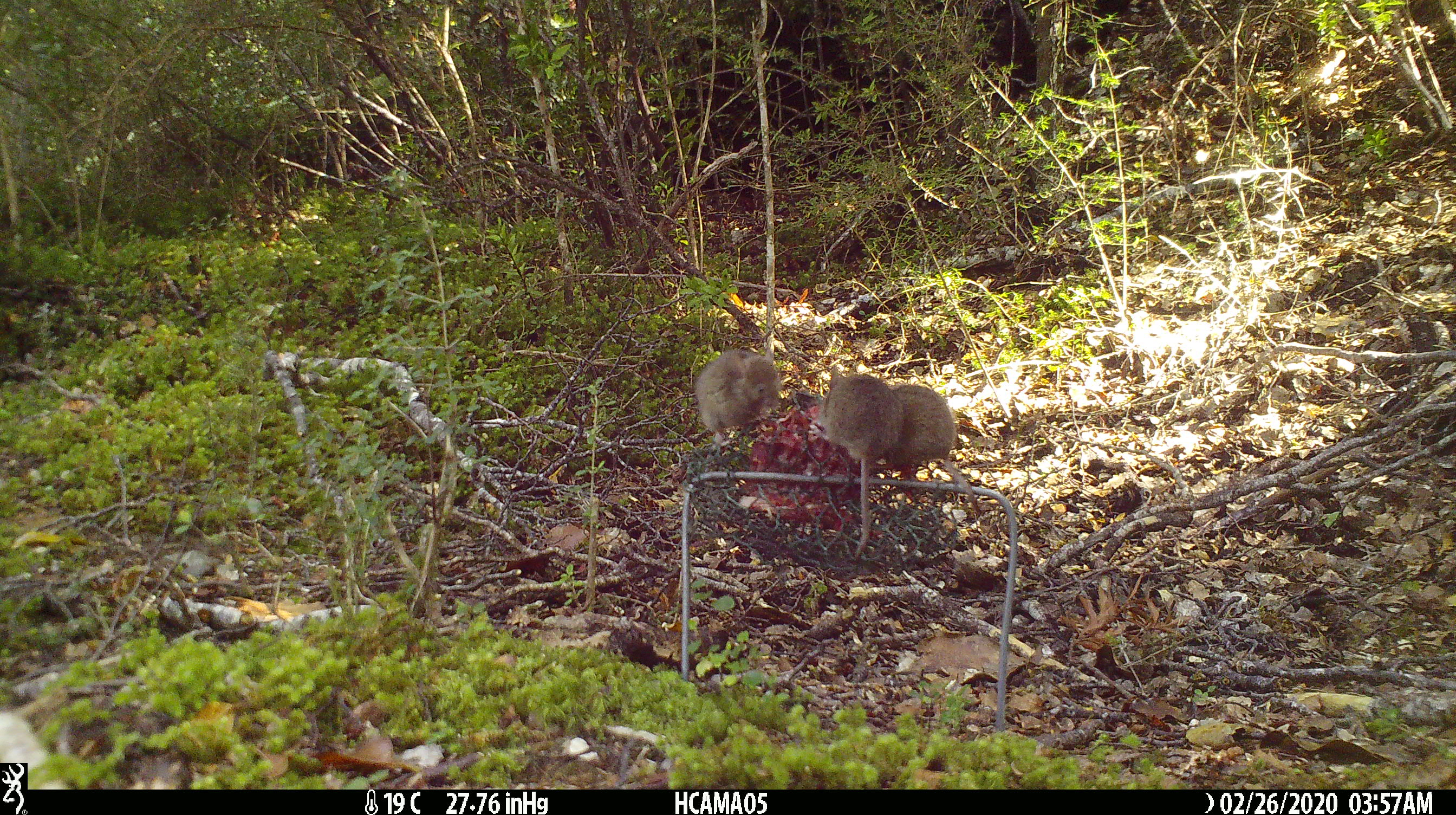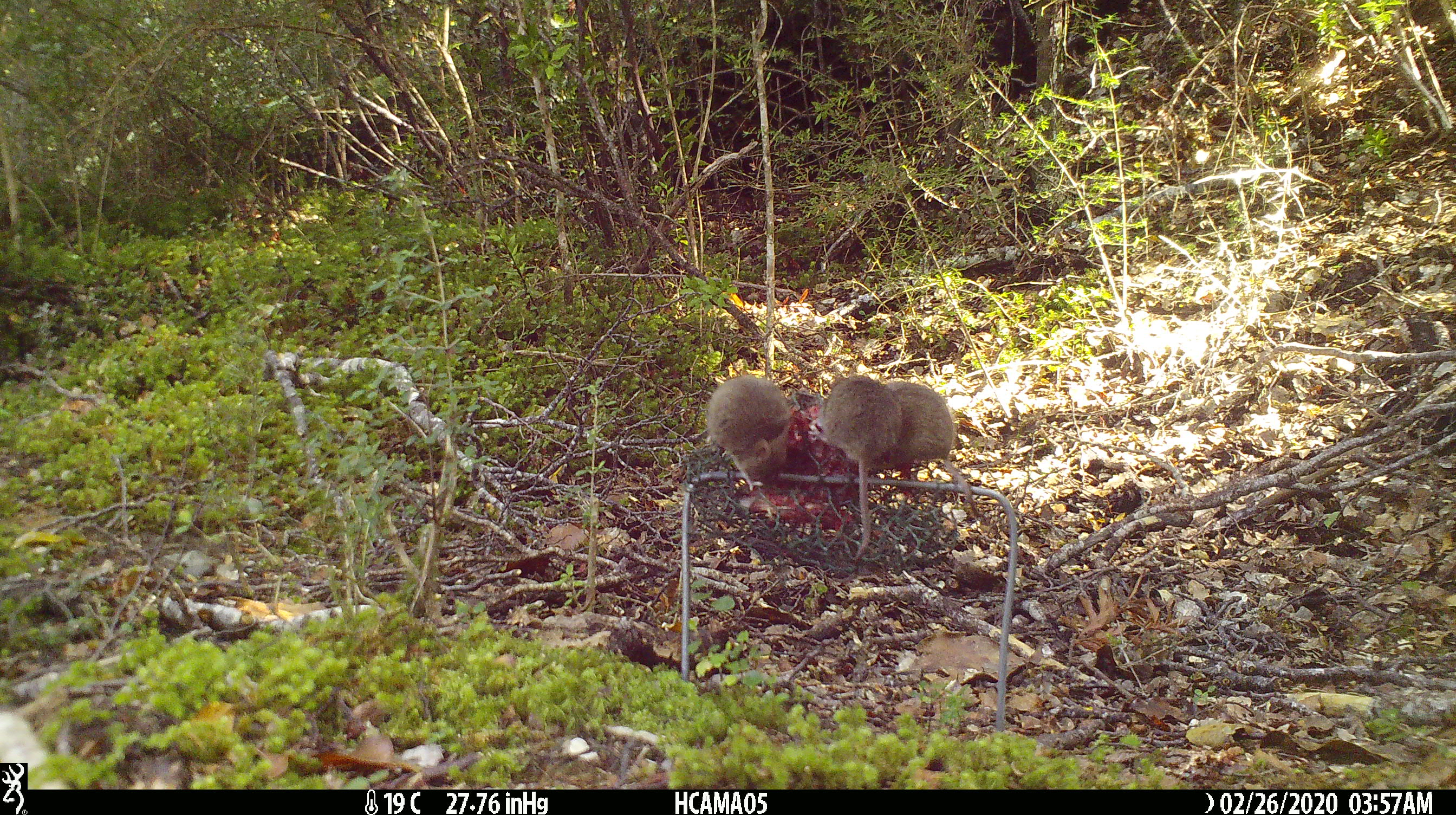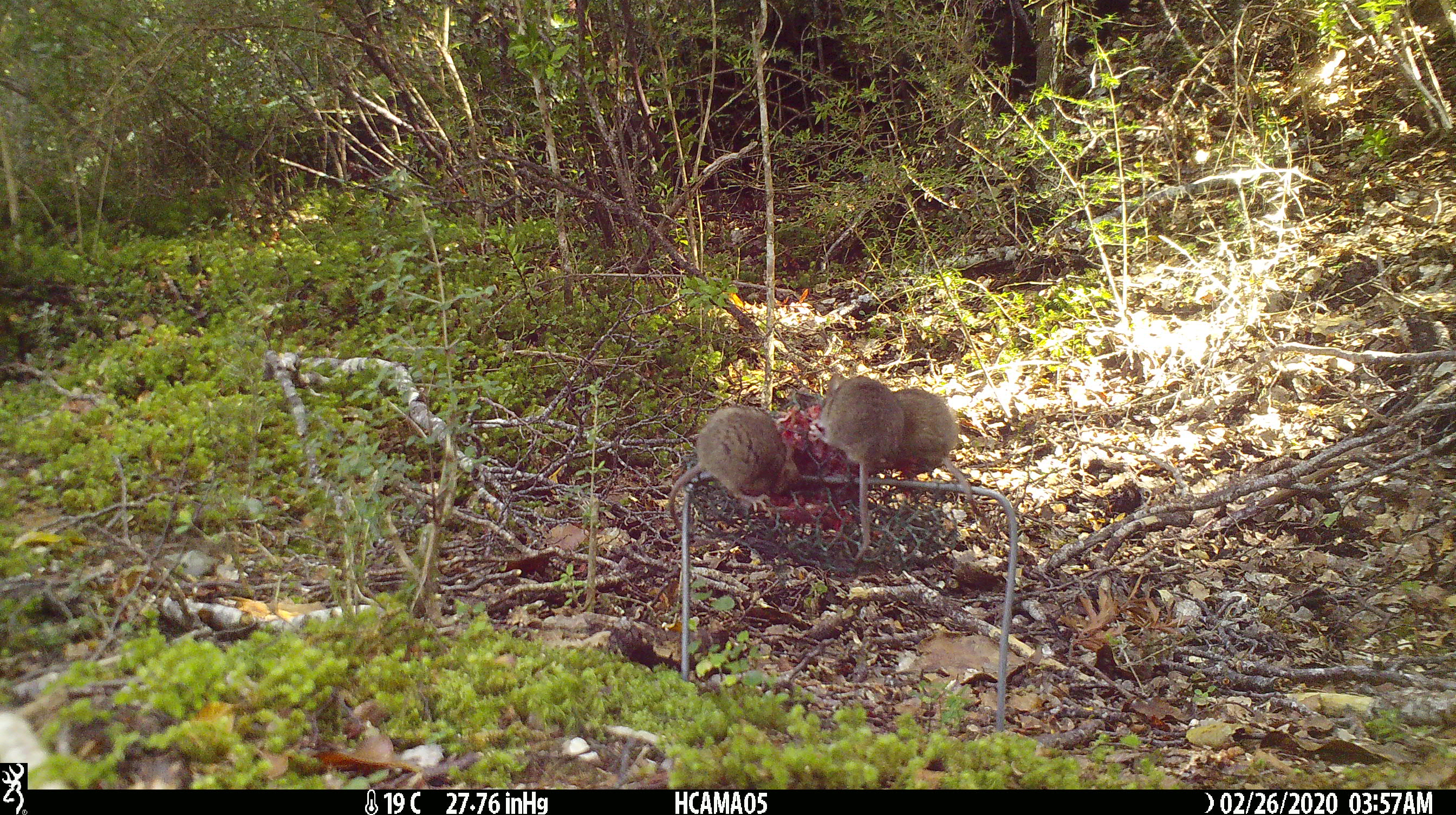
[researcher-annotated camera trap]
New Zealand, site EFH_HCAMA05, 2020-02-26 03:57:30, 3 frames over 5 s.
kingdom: Animalia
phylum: Chordata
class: Mammalia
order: Rodentia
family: Muridae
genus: Mus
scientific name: Mus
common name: mouse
Mouse (Mus).